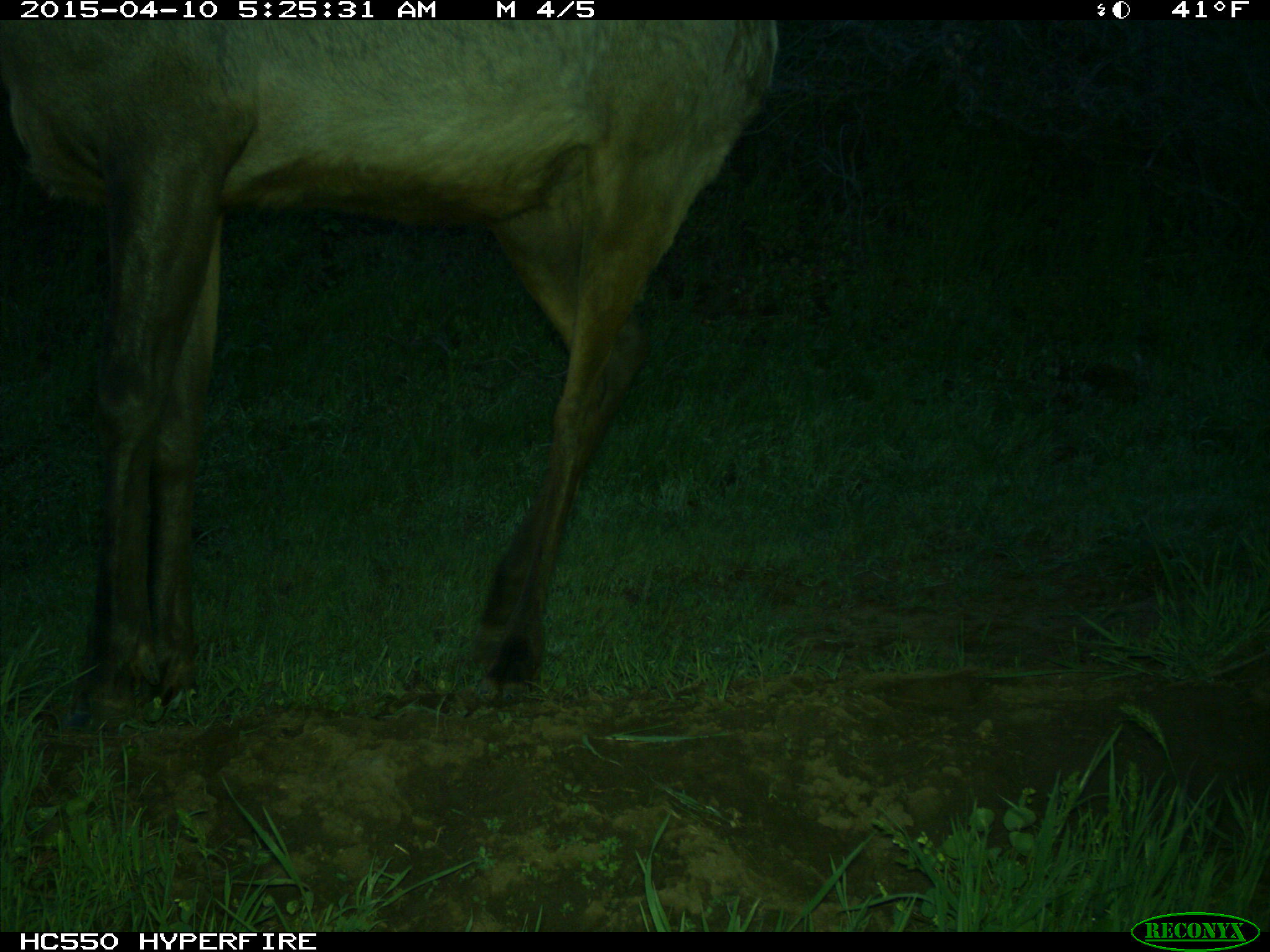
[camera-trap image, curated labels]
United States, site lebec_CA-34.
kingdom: Animalia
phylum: Chordata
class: Mammalia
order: Artiodactyla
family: Cervidae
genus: Cervus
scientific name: Cervus canadensis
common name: elk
Cervus canadensis (elk).